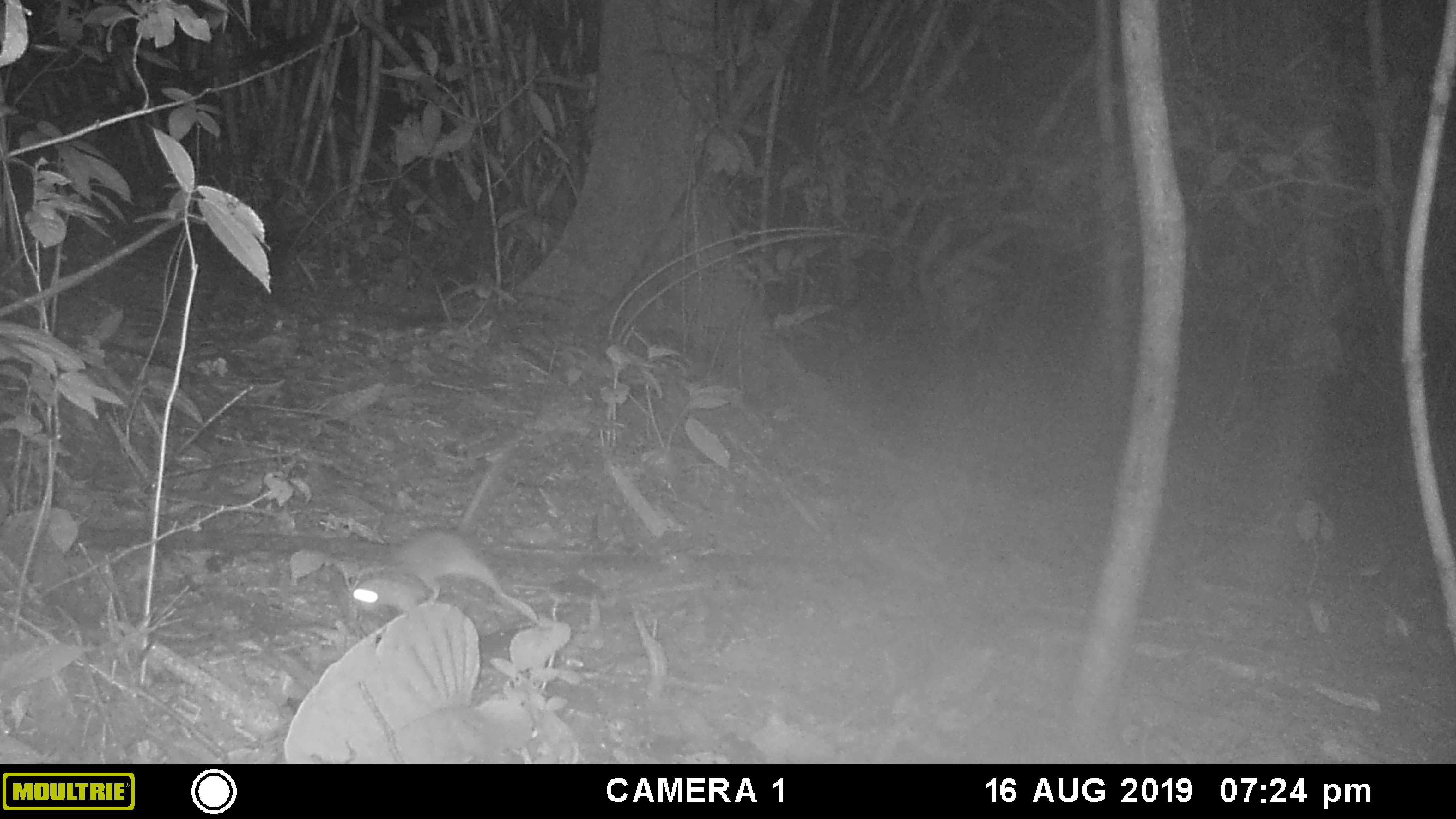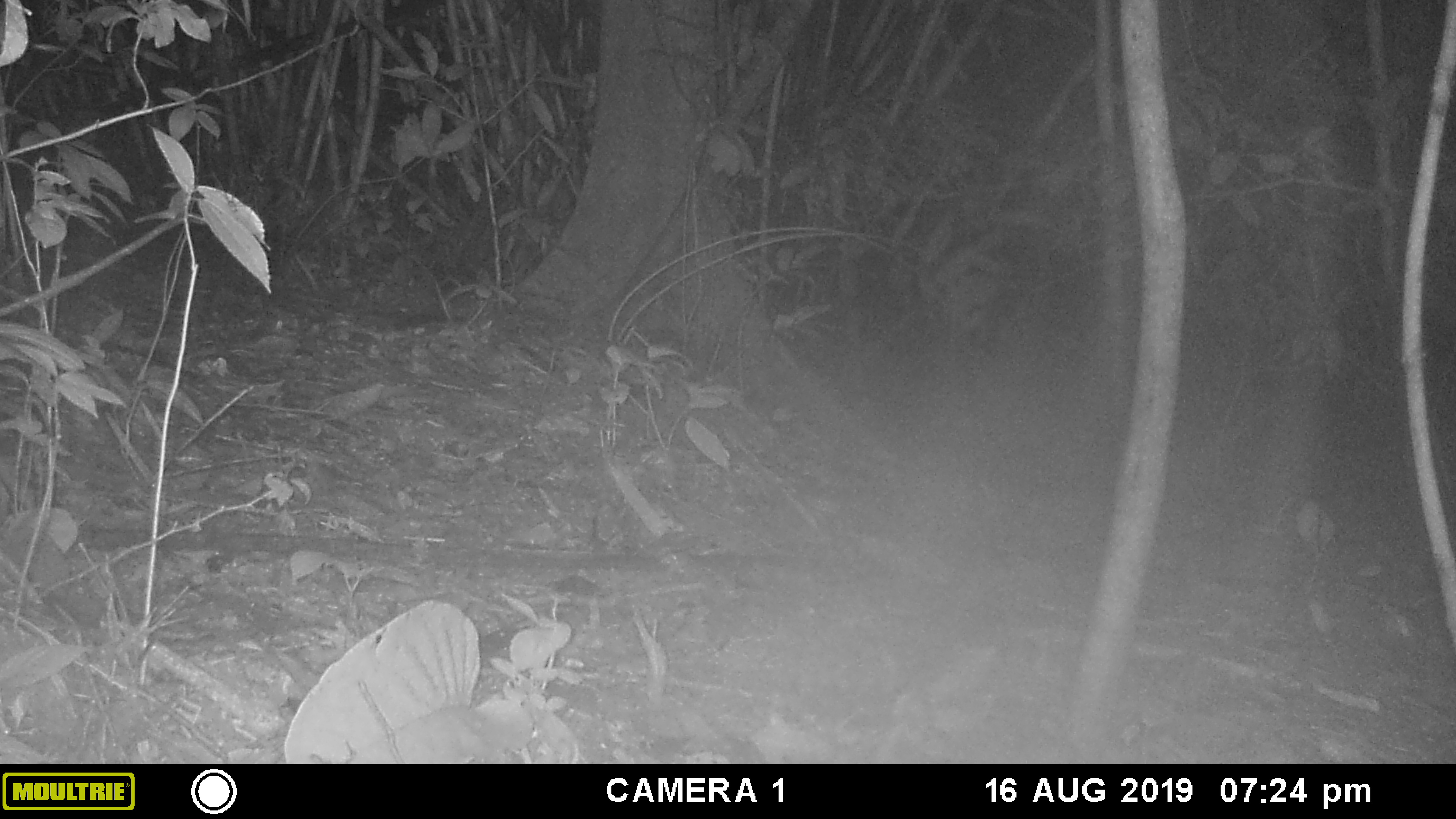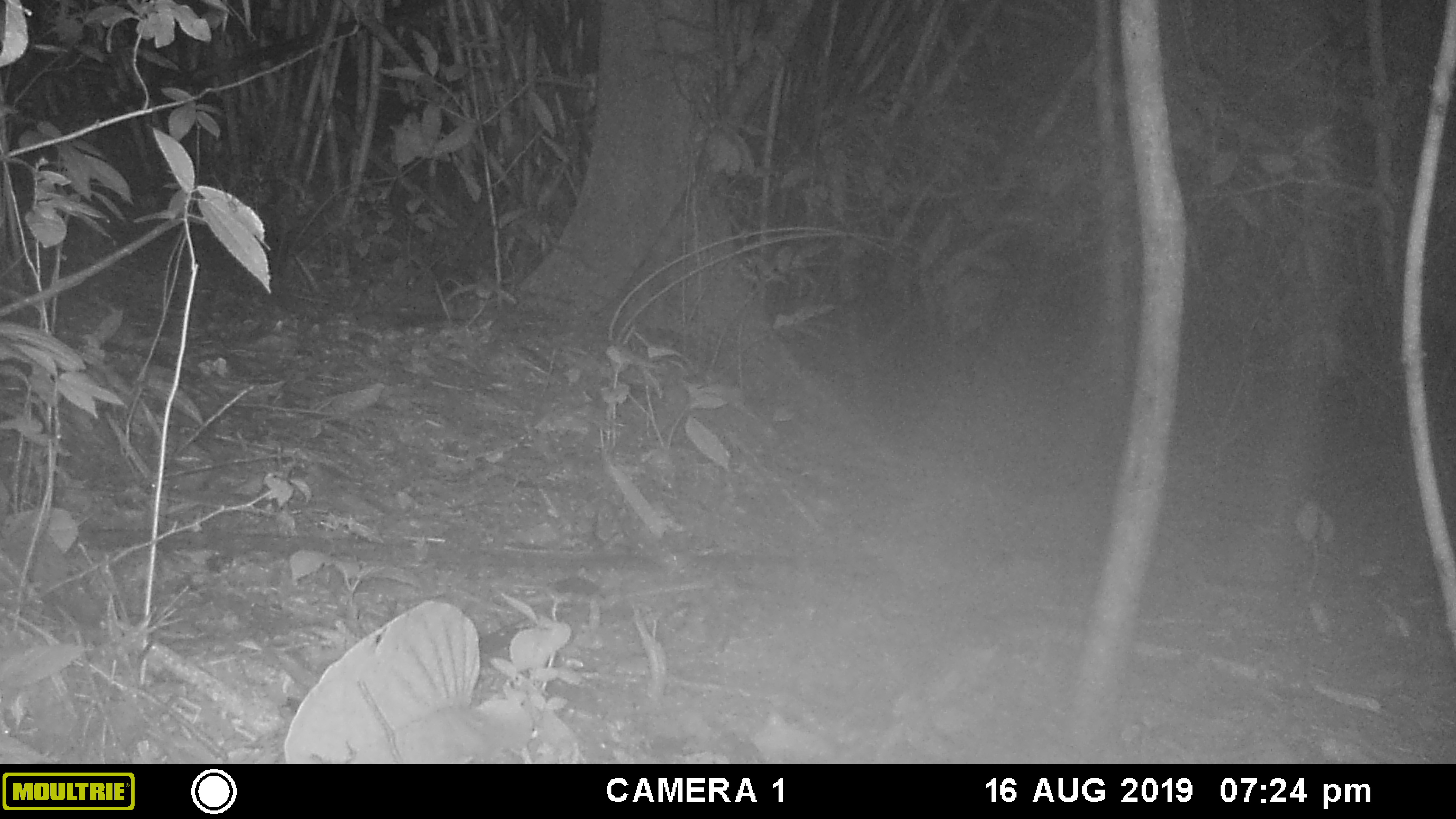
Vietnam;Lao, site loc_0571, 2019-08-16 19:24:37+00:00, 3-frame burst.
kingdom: Animalia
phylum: Chordata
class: Mammalia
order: Rodentia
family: Muridae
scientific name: Muridae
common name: old-world mice and rats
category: unidentified murid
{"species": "unidentified murid (old-world mice and rats) (Muridae)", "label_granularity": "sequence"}